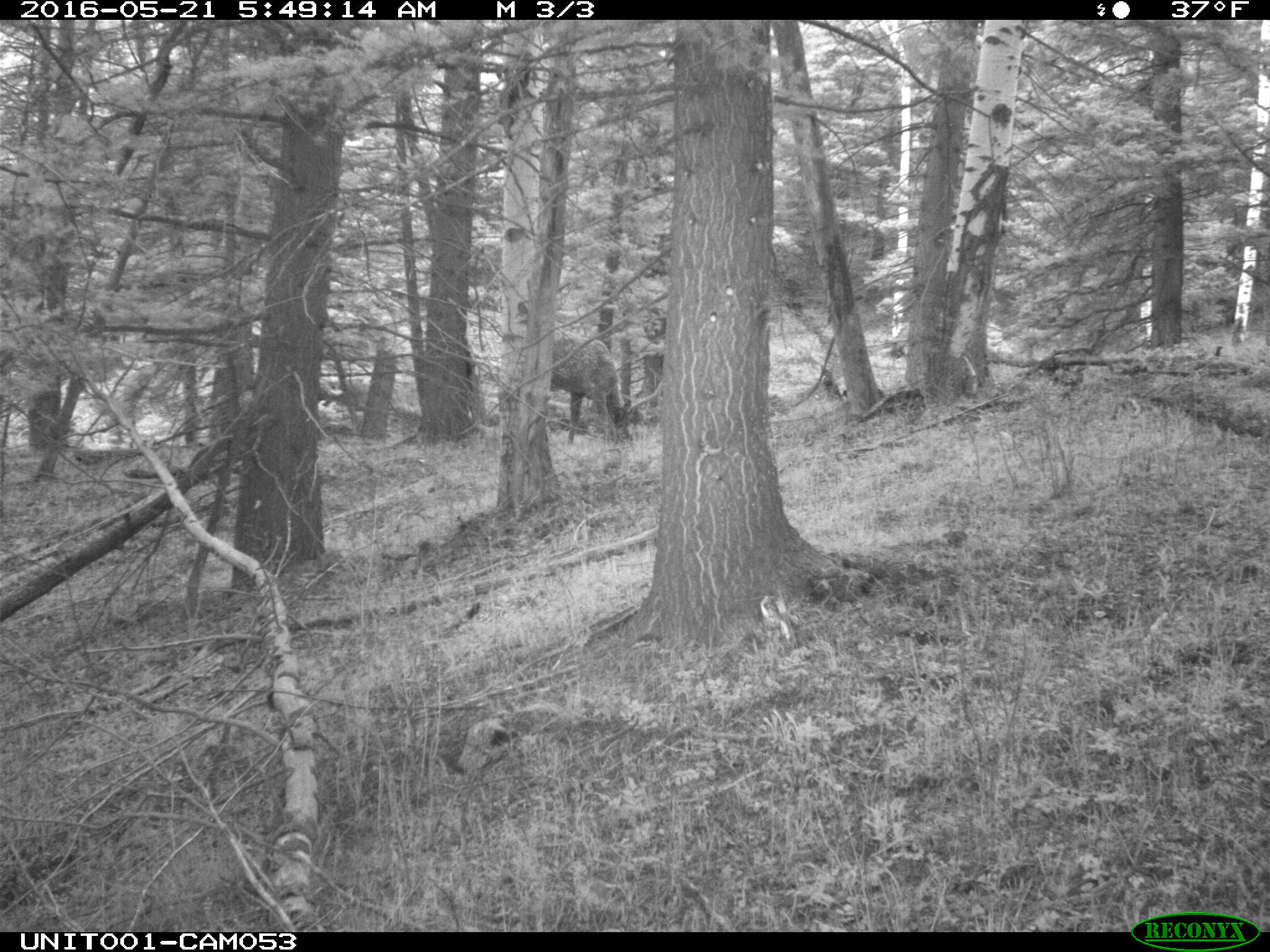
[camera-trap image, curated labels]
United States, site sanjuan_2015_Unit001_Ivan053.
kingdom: Animalia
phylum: Chordata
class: Mammalia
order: Artiodactyla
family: Cervidae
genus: Cervus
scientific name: Cervus elaphus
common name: red deer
Cervus elaphus (red deer).